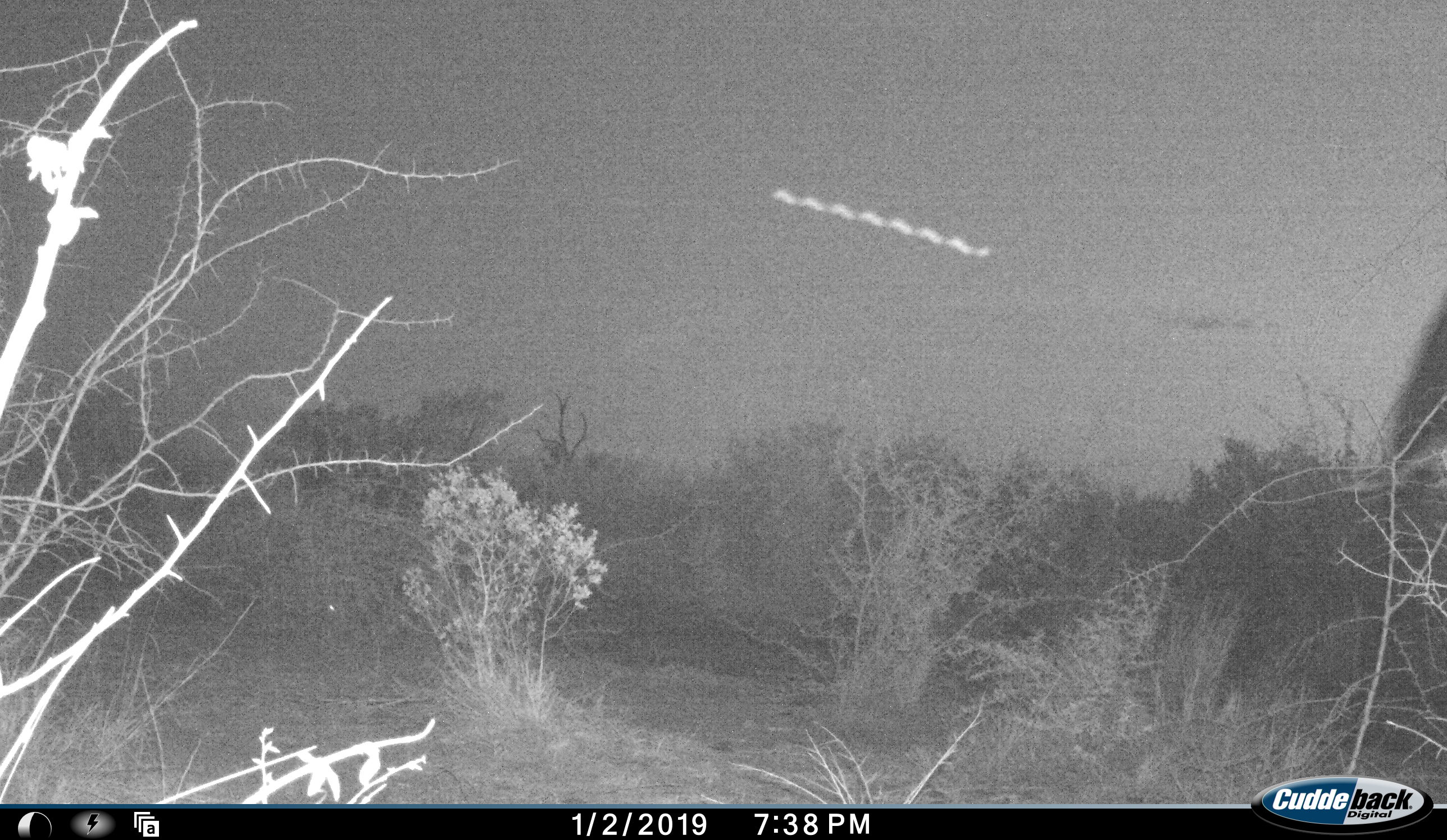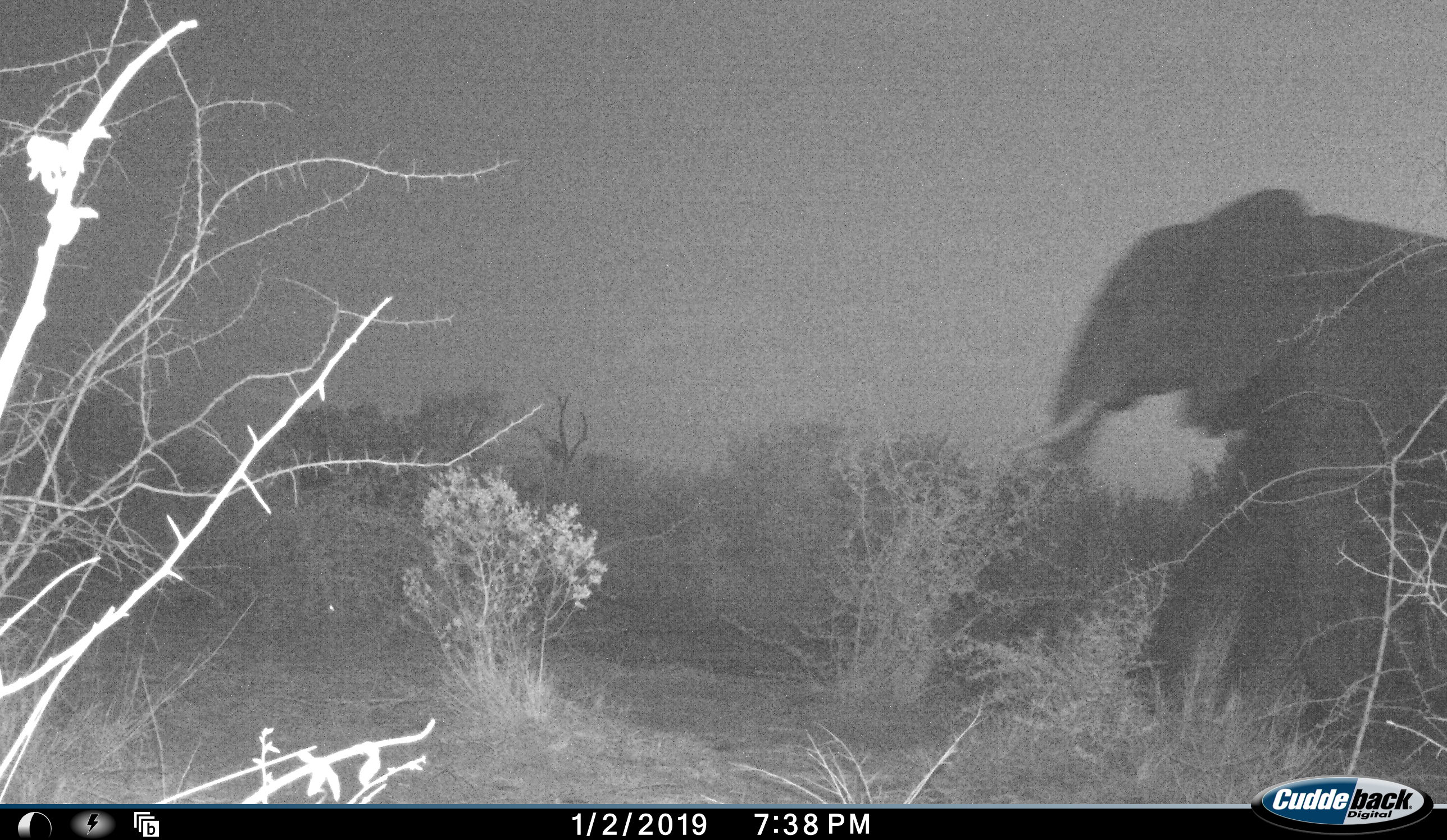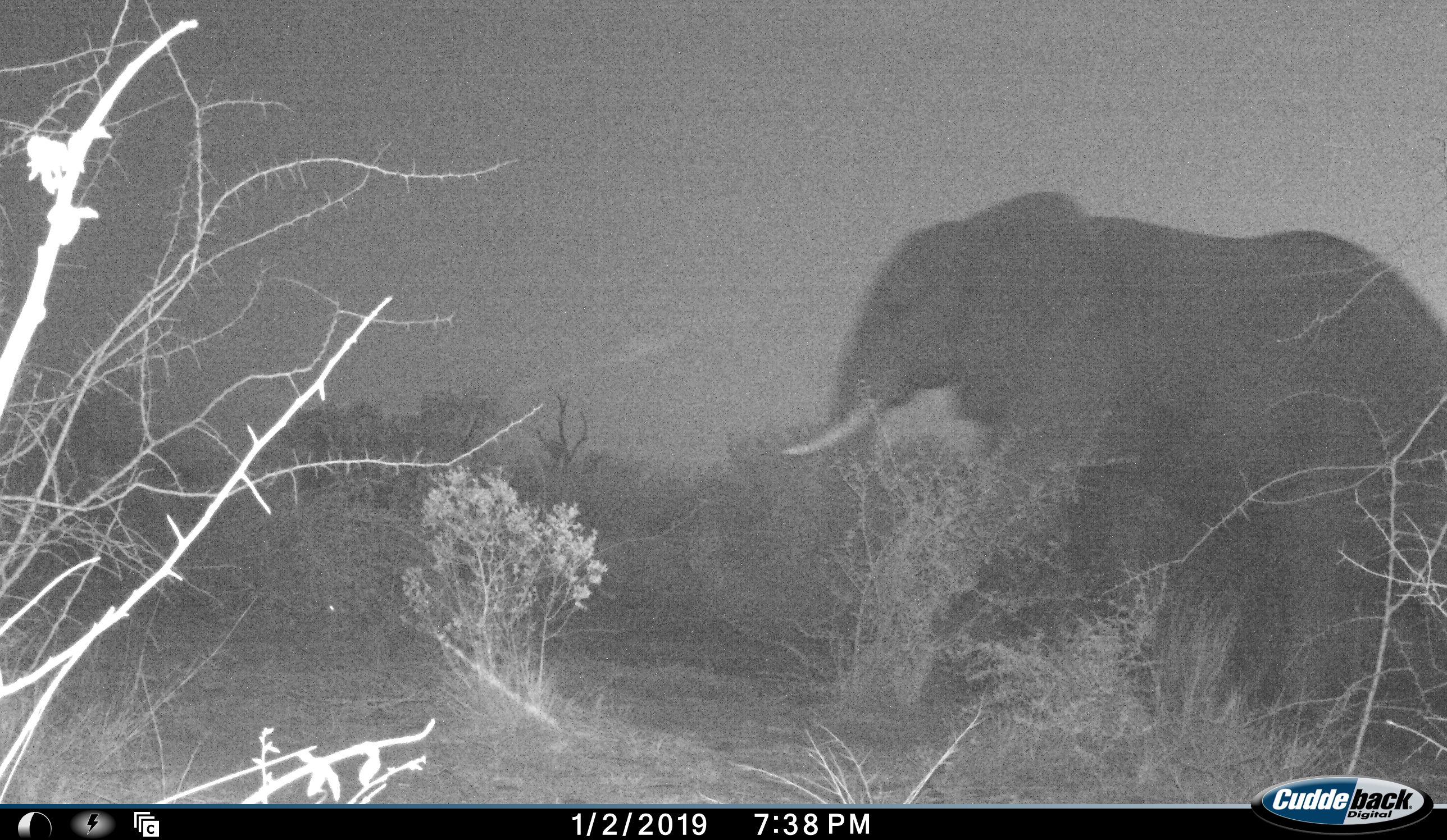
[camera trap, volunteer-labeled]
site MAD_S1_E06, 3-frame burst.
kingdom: Animalia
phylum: Chordata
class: Mammalia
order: Proboscidea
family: Elephantidae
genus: Loxodonta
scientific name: Loxodonta africana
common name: african bush elephant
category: elephant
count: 1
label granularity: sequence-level